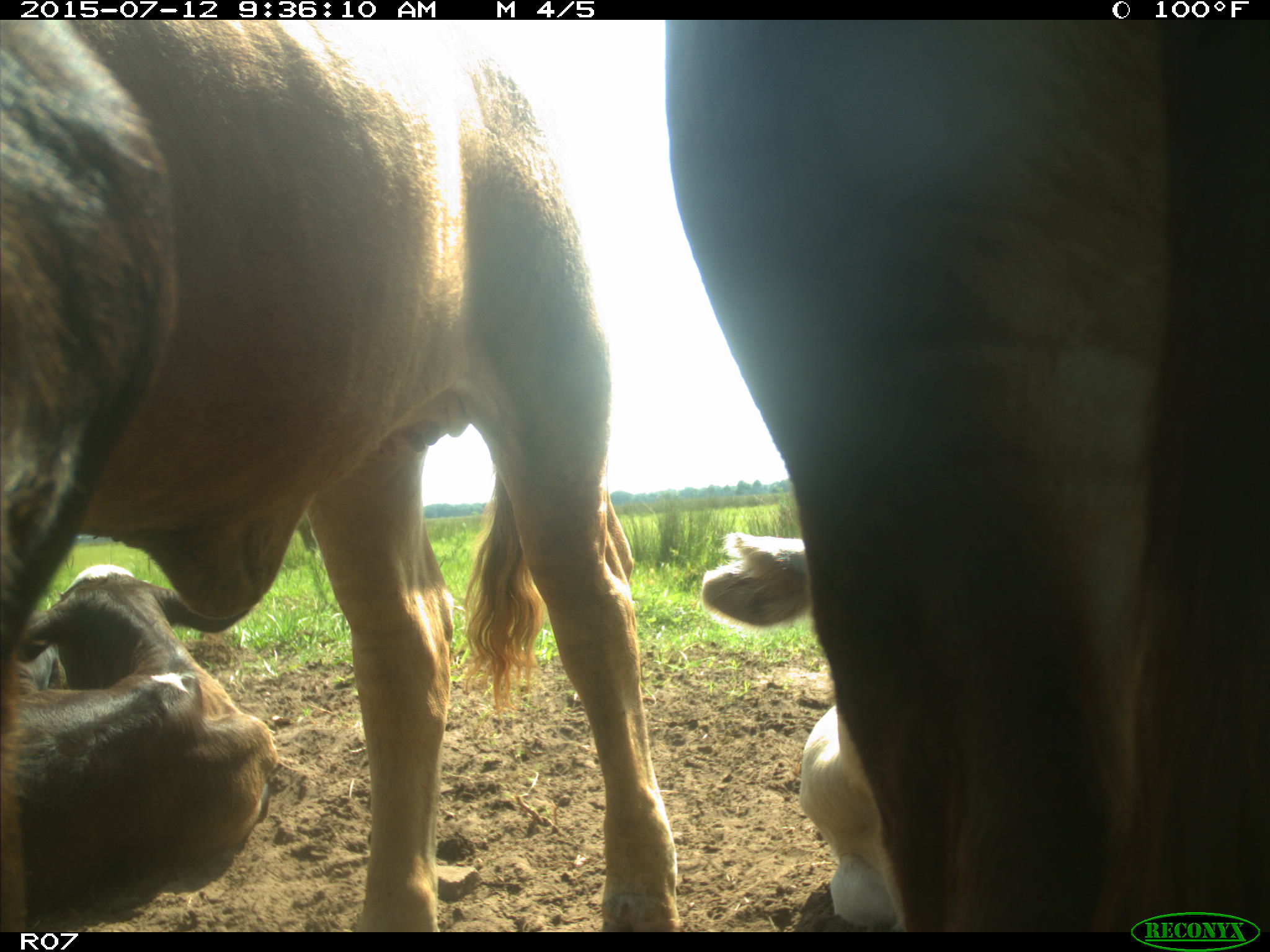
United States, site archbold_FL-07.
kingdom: Animalia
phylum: Chordata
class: Mammalia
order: Artiodactyla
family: Bovidae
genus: Bos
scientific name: Bos taurus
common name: domestic cow